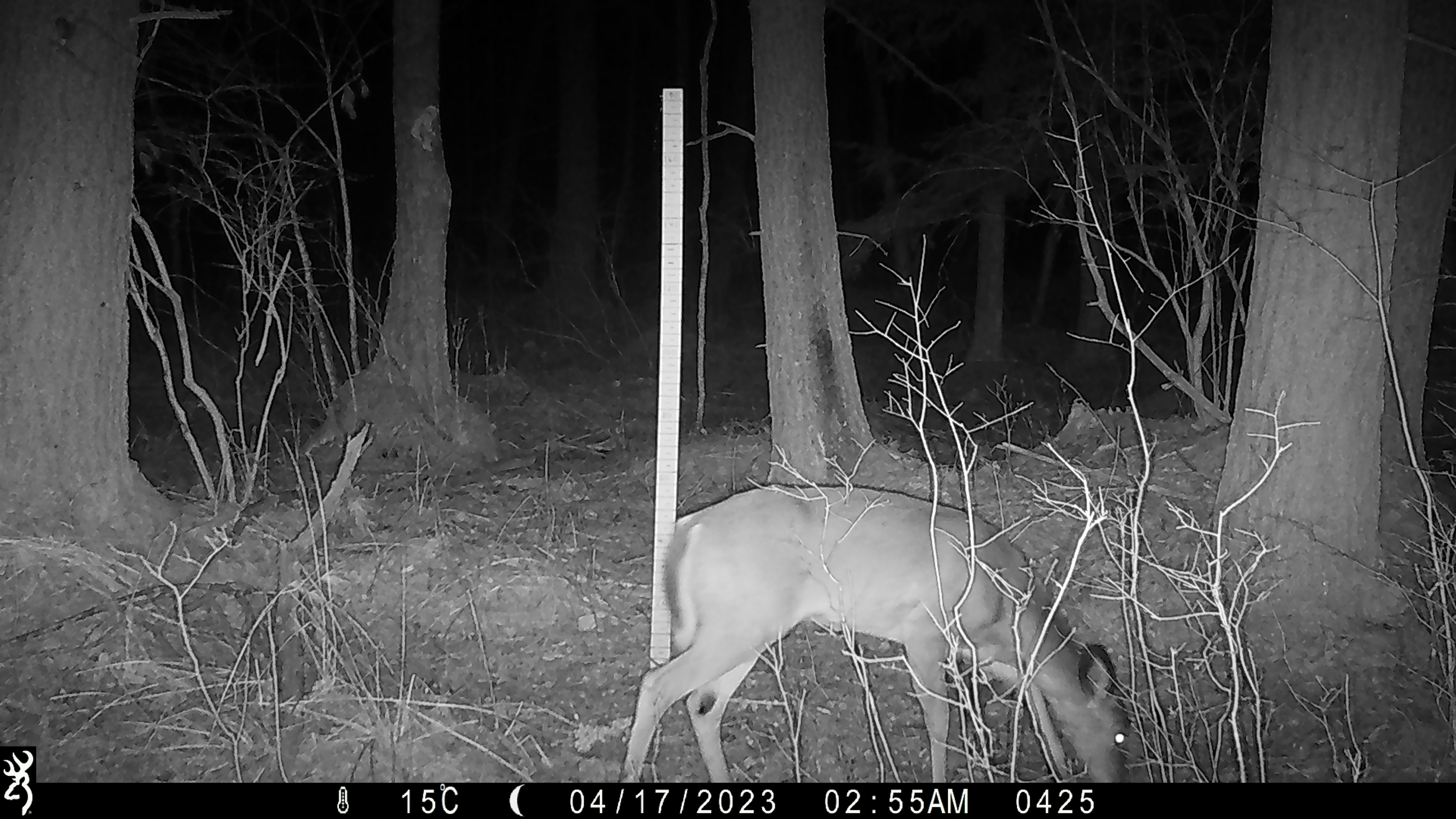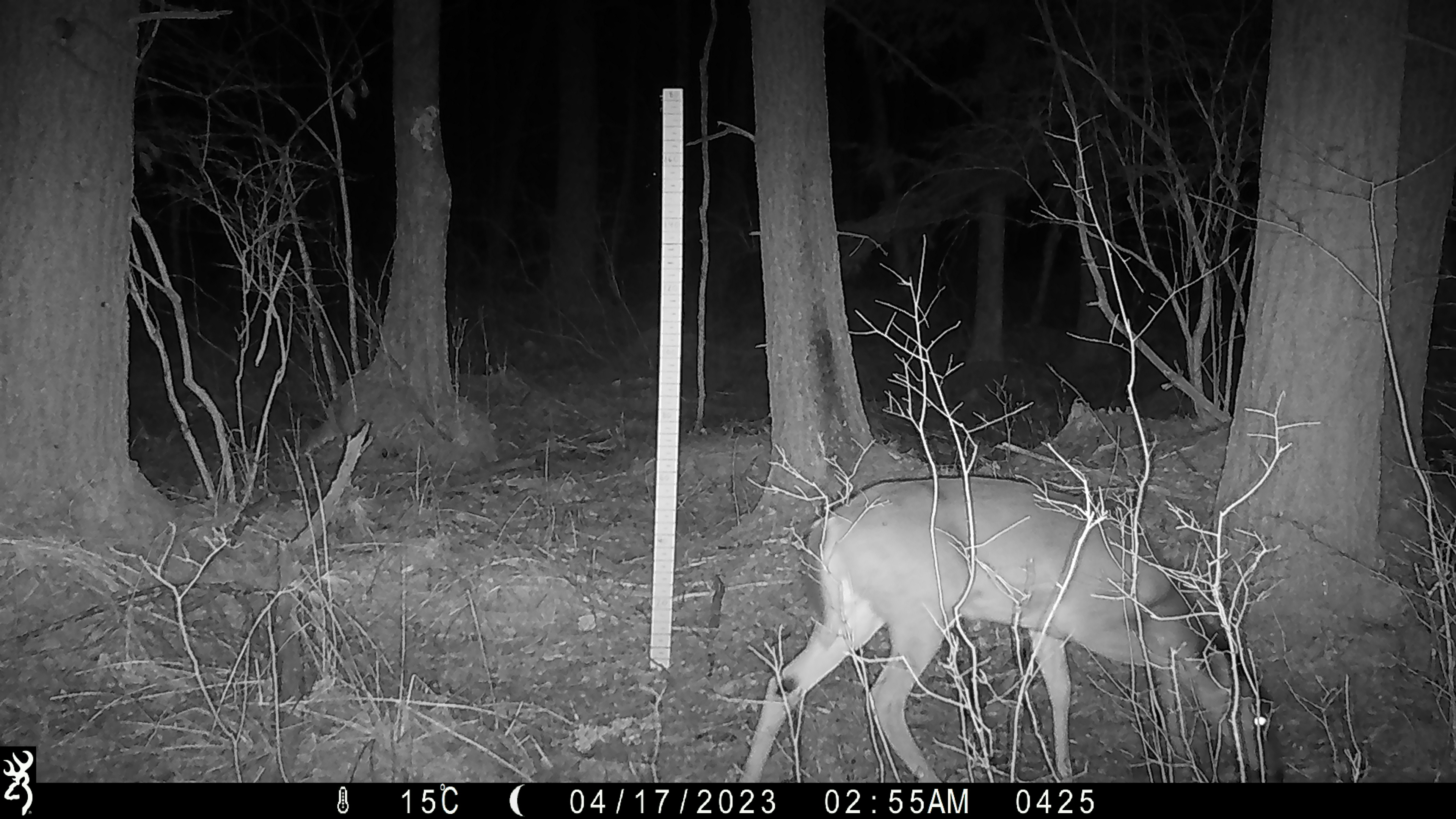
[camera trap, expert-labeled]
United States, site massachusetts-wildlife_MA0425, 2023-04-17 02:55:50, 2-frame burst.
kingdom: Animalia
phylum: Chordata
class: Mammalia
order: Artiodactyla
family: Cervidae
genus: Odocoileus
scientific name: Odocoileus virginianus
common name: white-tailed deer